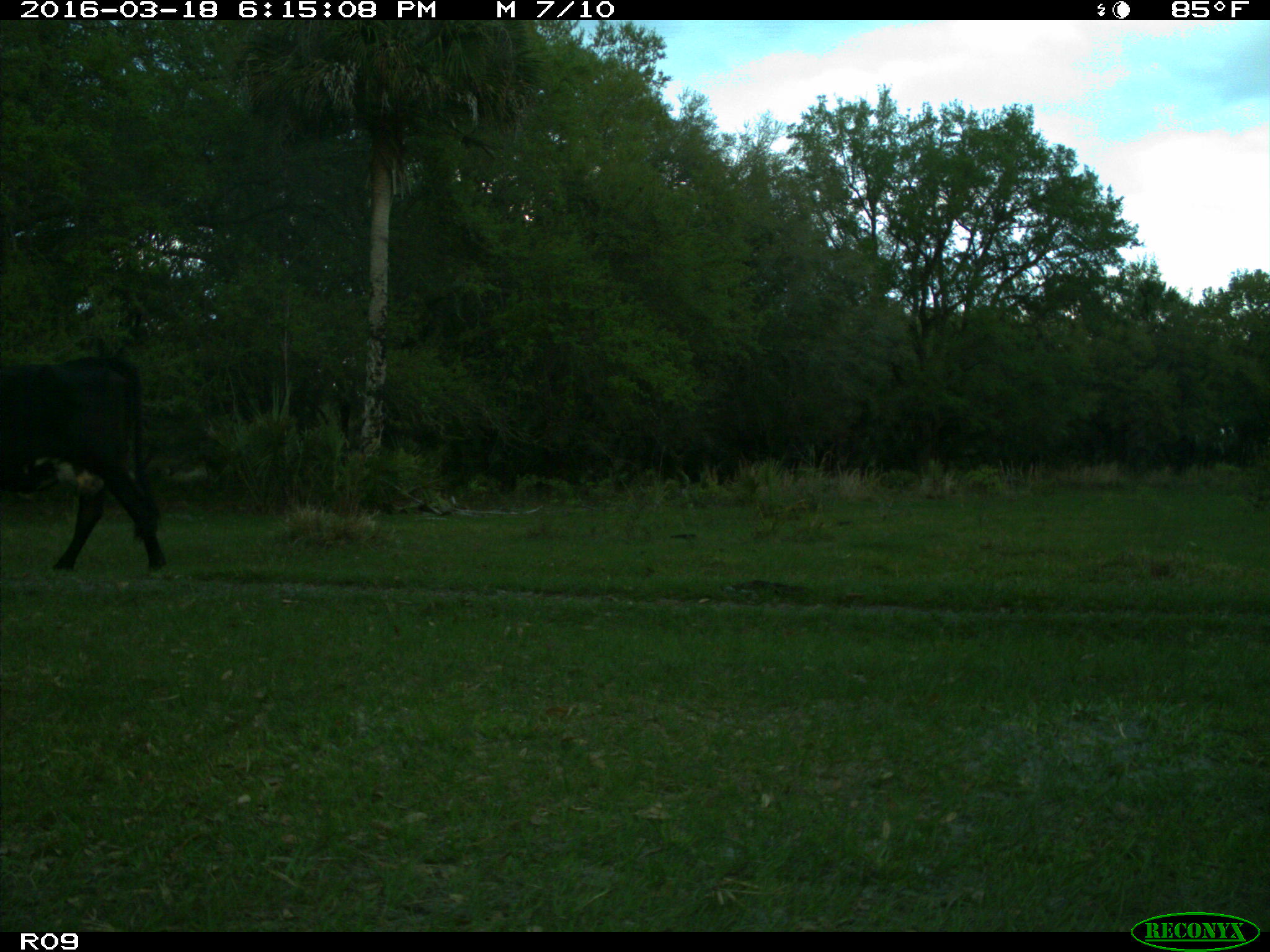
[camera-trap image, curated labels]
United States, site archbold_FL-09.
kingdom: Animalia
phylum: Chordata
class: Mammalia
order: Artiodactyla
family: Bovidae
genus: Bos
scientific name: Bos taurus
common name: domestic cow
Bos taurus (domestic cow).